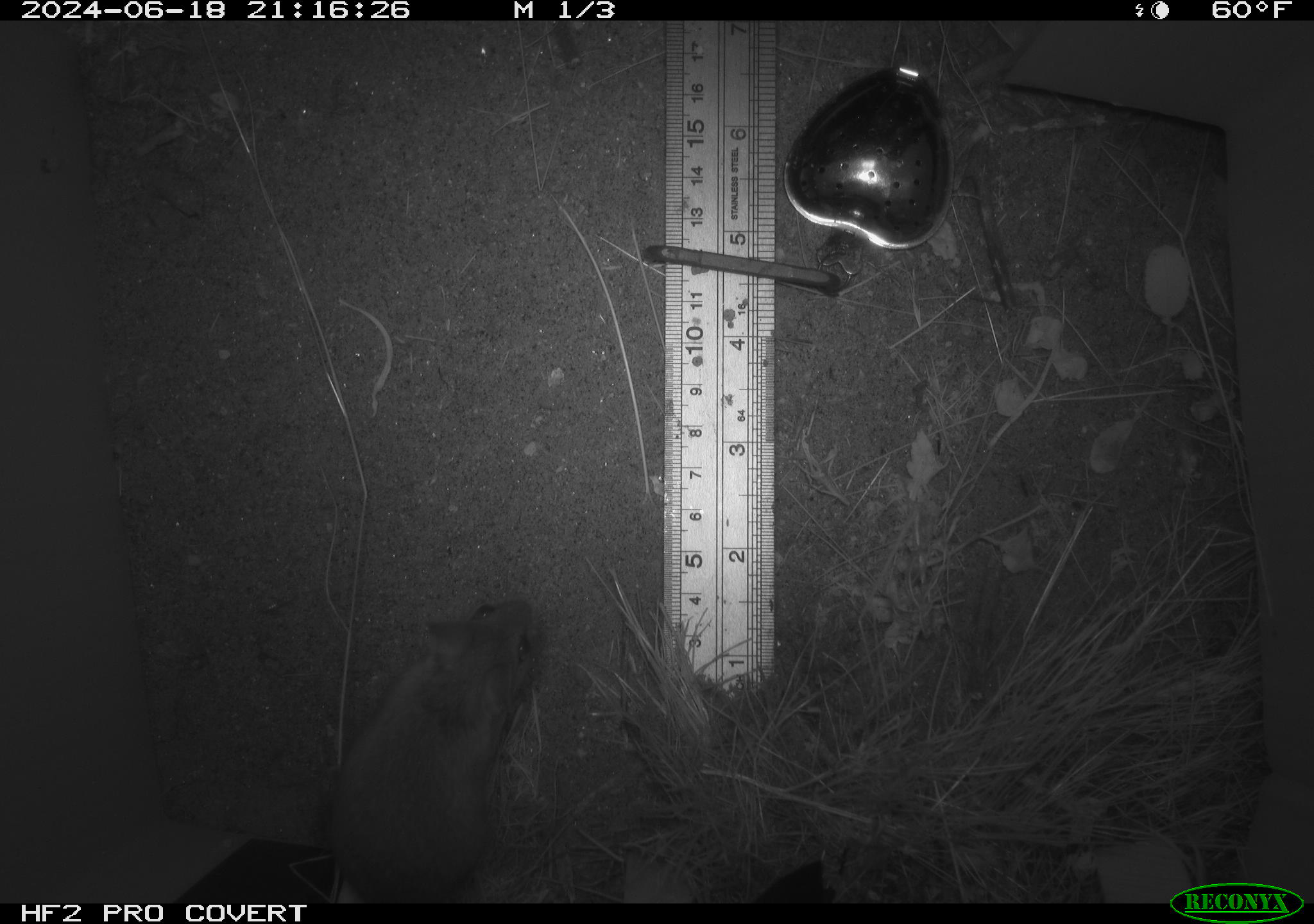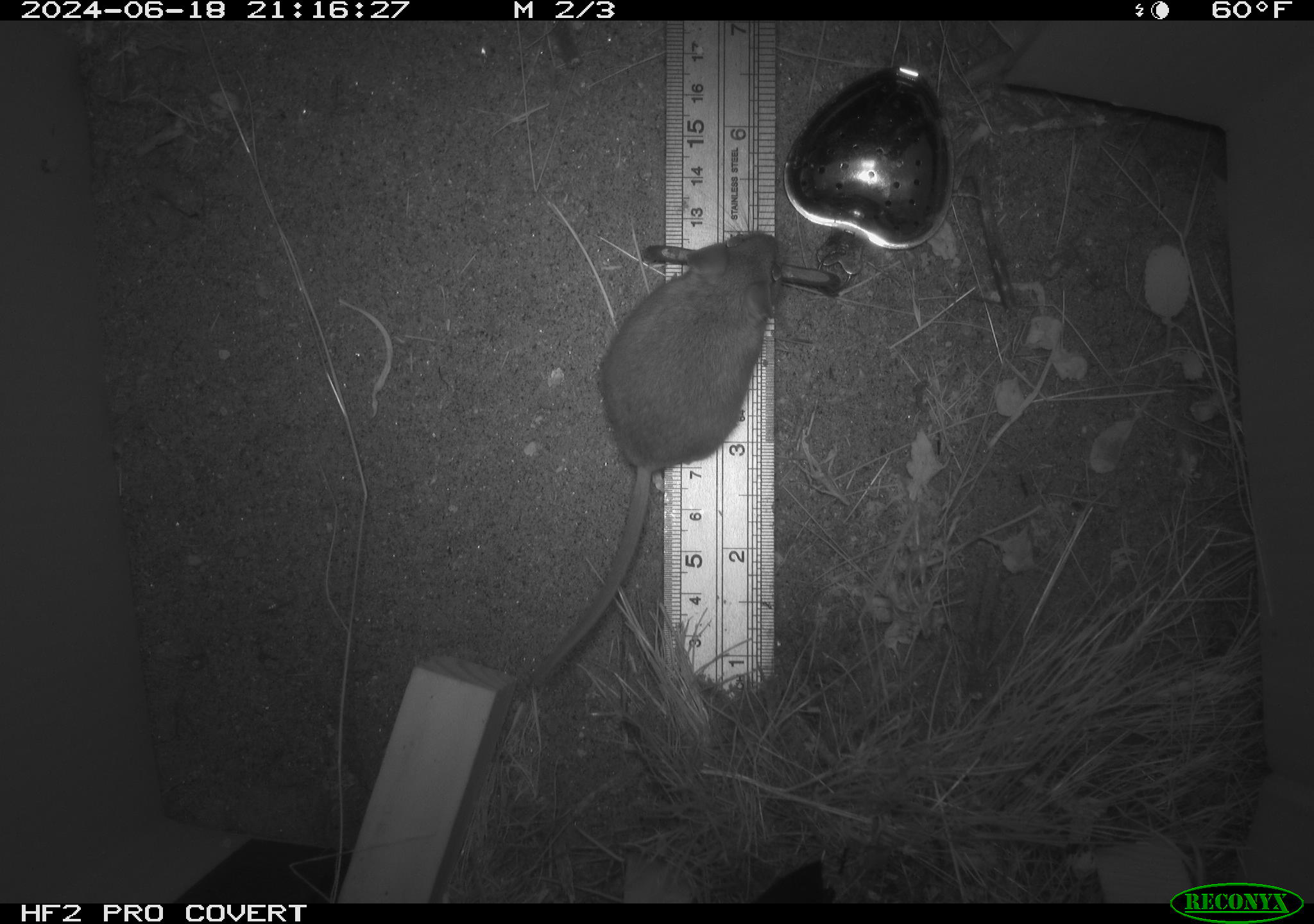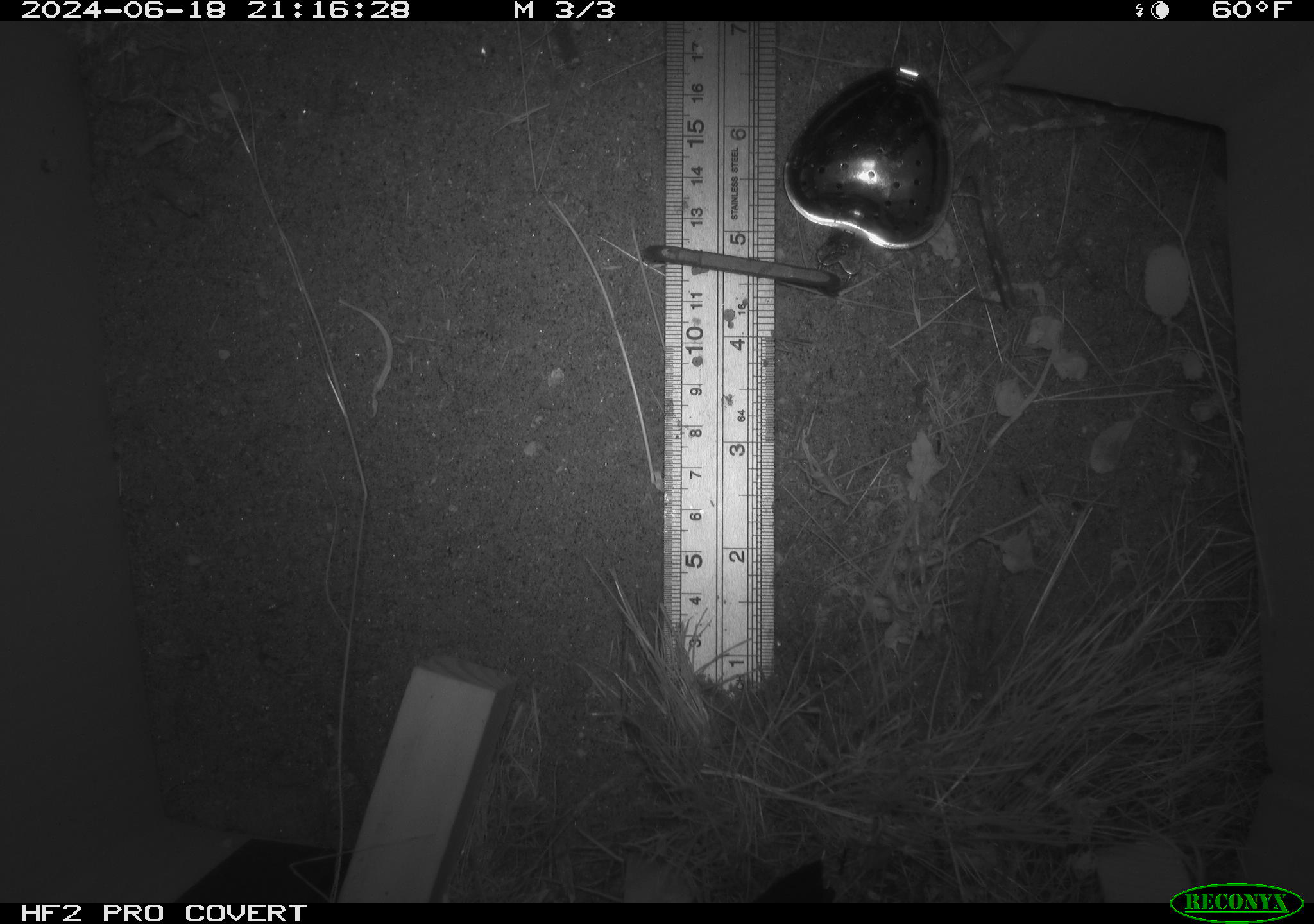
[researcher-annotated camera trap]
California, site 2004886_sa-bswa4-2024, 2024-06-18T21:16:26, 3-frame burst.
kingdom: Animalia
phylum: Chordata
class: Mammalia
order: Rodentia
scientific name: Rodentia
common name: rodent